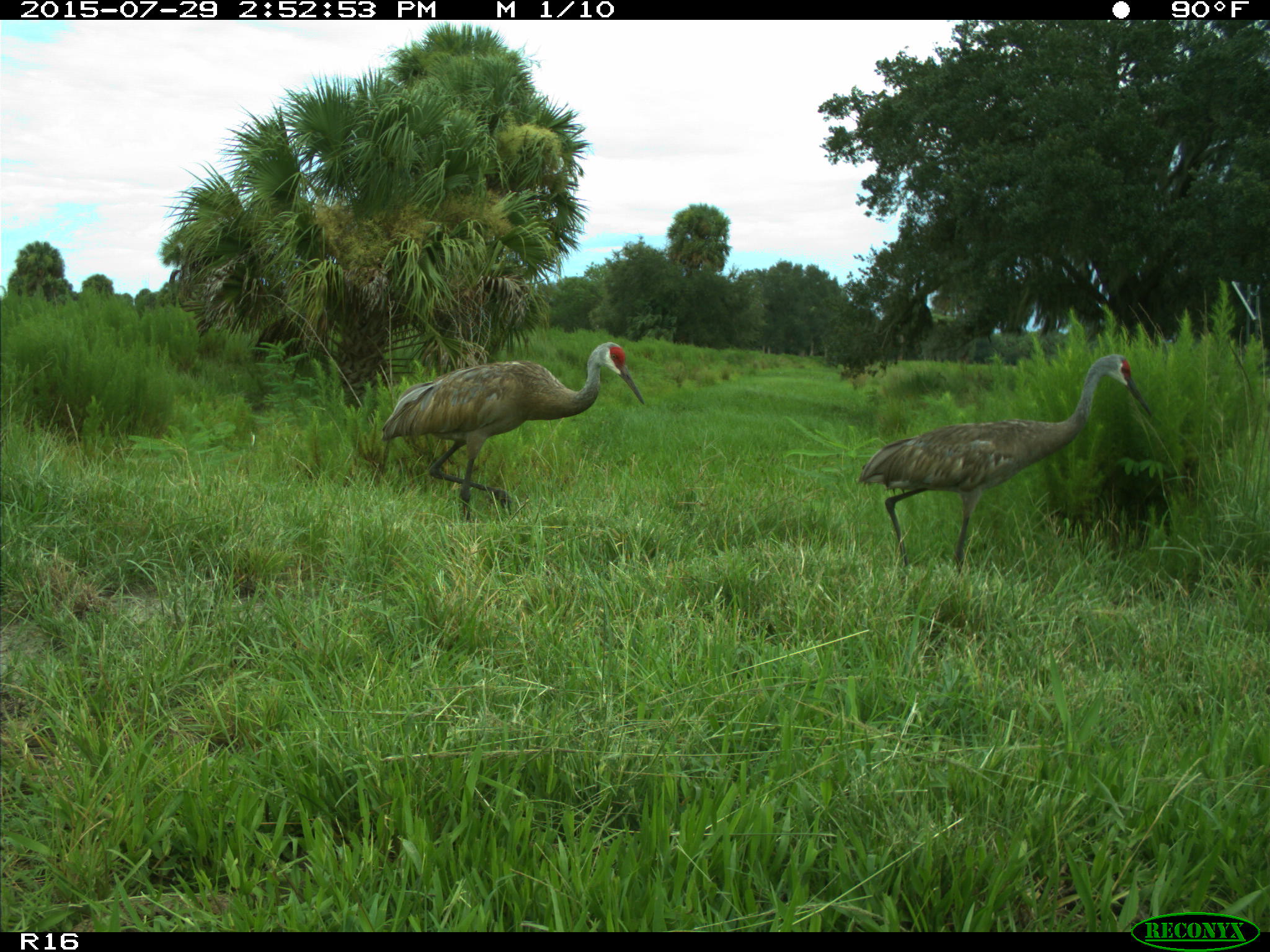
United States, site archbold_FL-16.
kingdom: Animalia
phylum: Chordata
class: Aves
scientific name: Aves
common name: birds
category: unidentified bird